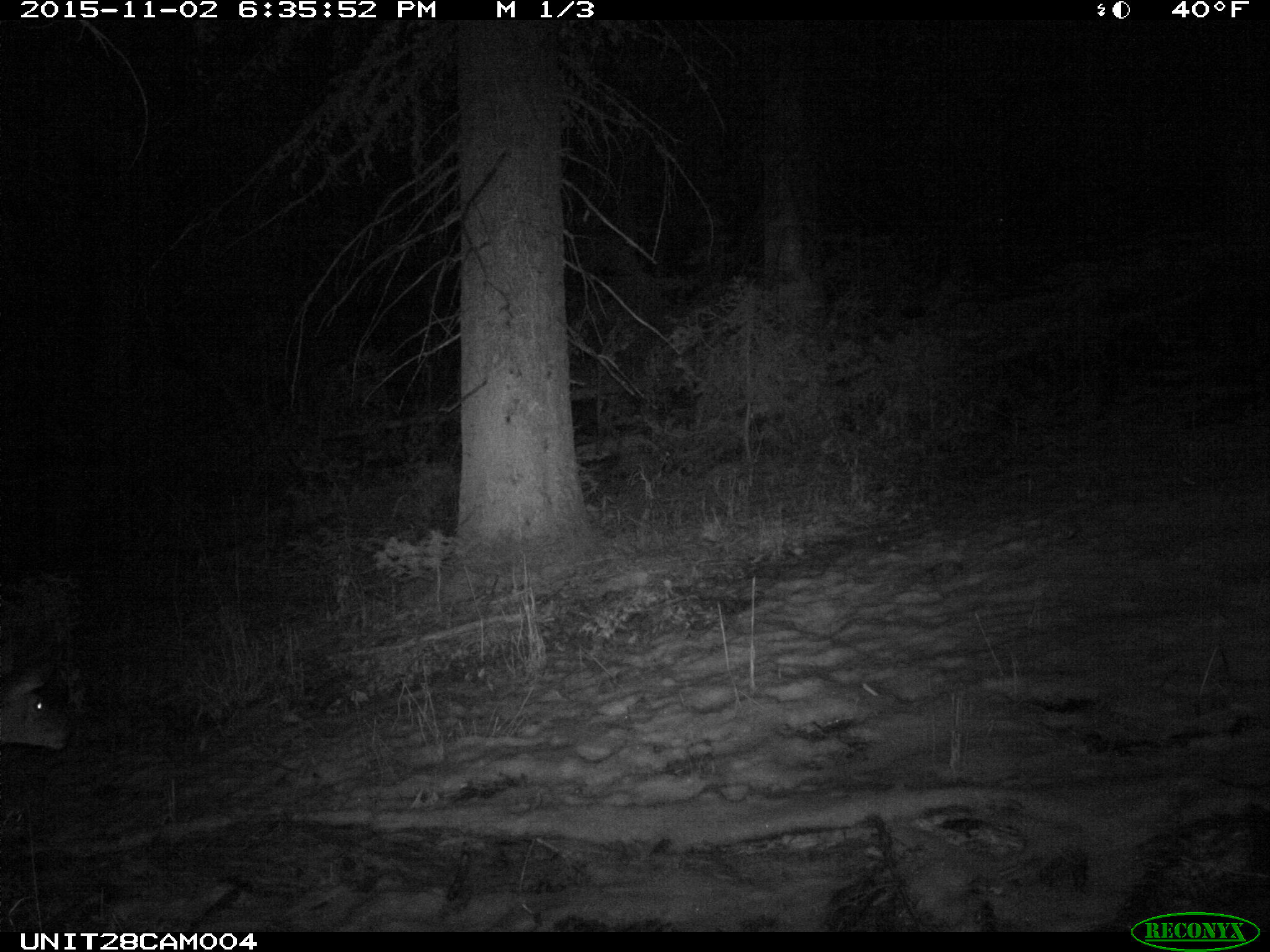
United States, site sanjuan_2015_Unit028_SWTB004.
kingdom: Animalia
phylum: Chordata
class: Mammalia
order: Artiodactyla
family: Cervidae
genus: Odocoileus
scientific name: Odocoileus hemionus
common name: mule deer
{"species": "Odocoileus hemionus (mule deer)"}